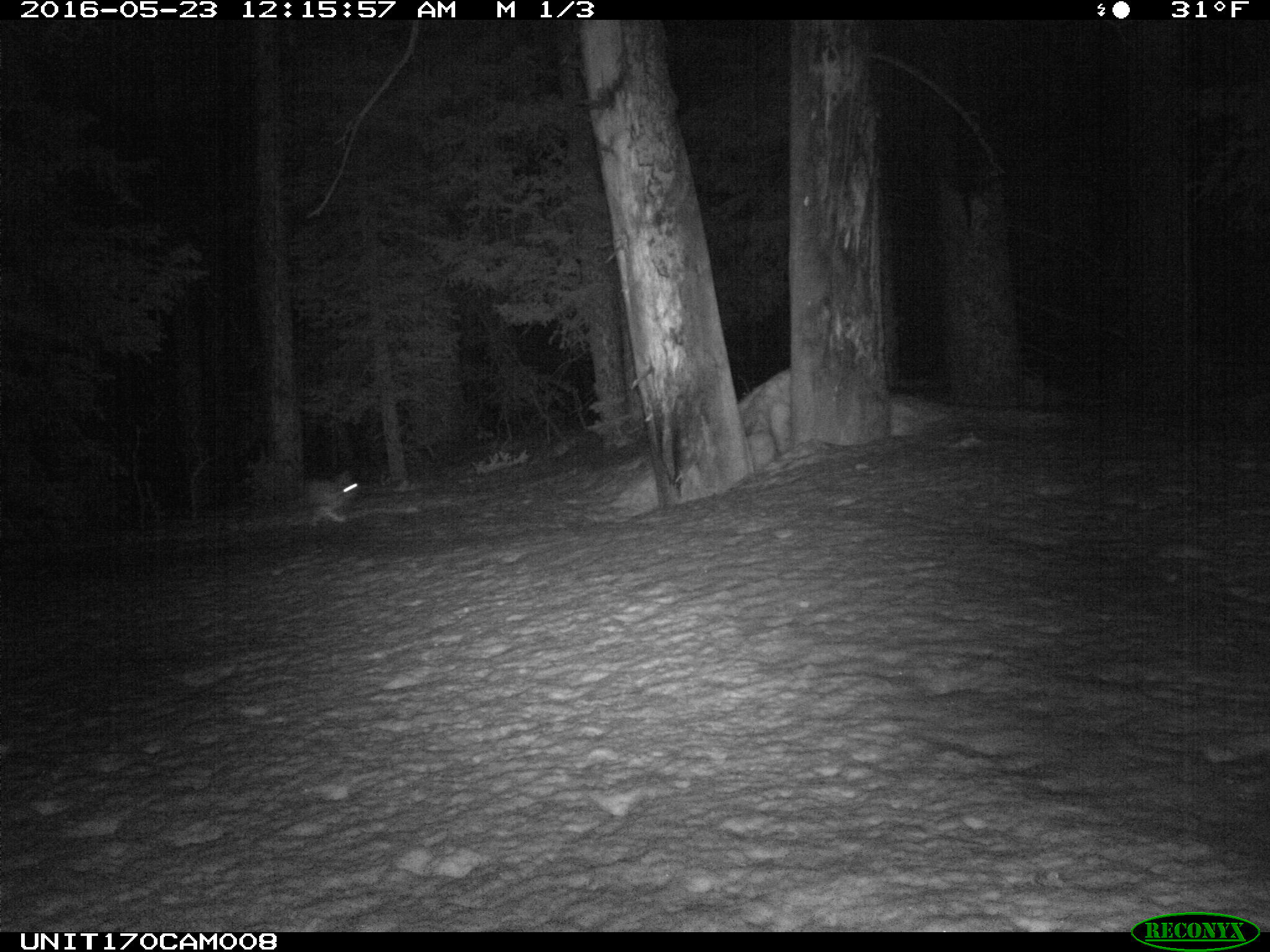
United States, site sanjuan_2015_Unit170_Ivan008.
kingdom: Animalia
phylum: Chordata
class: Mammalia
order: Lagomorpha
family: Leporidae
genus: Lepus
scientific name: Lepus americanus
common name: snowshoe hare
Lepus americanus (snowshoe hare).